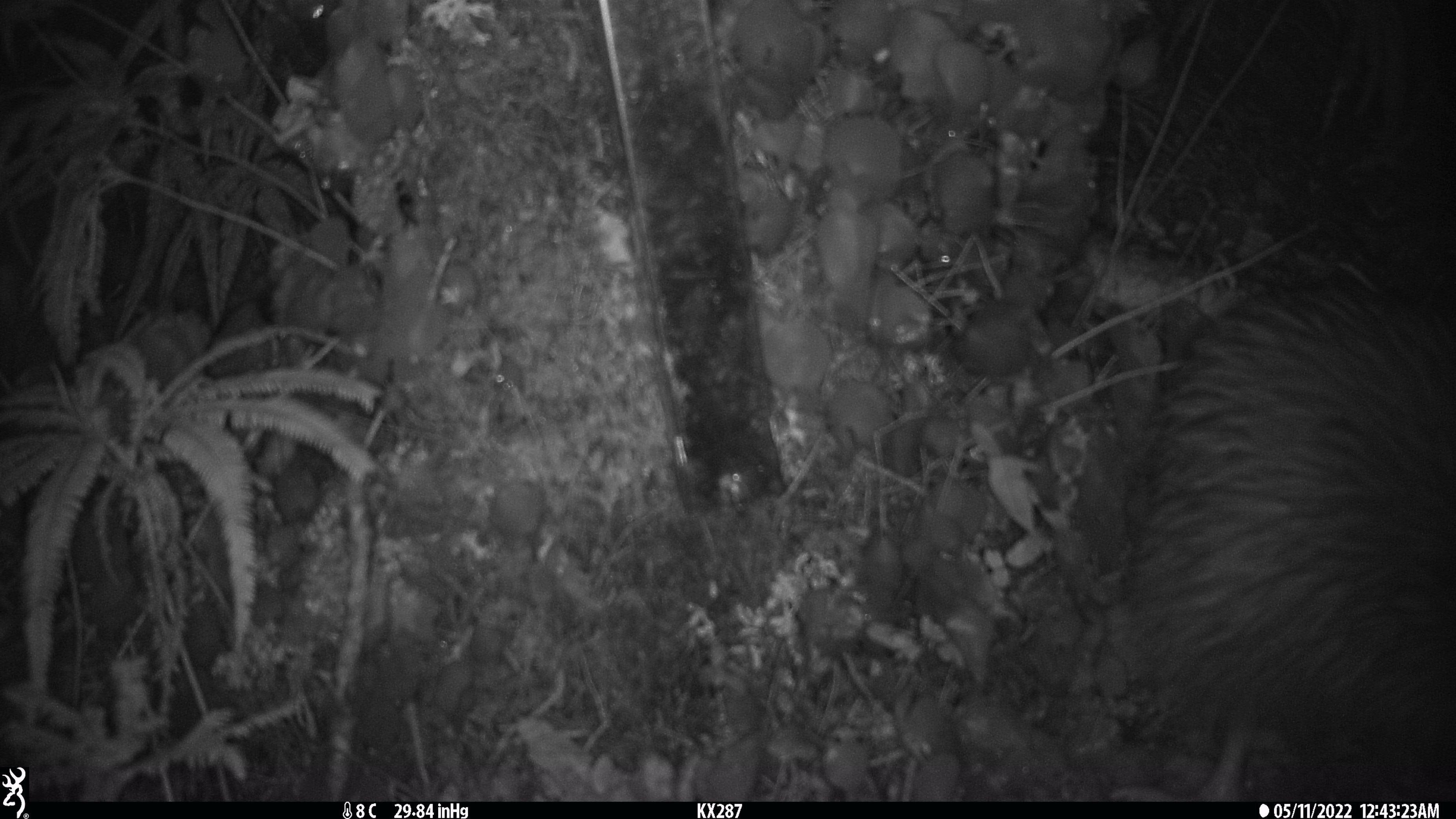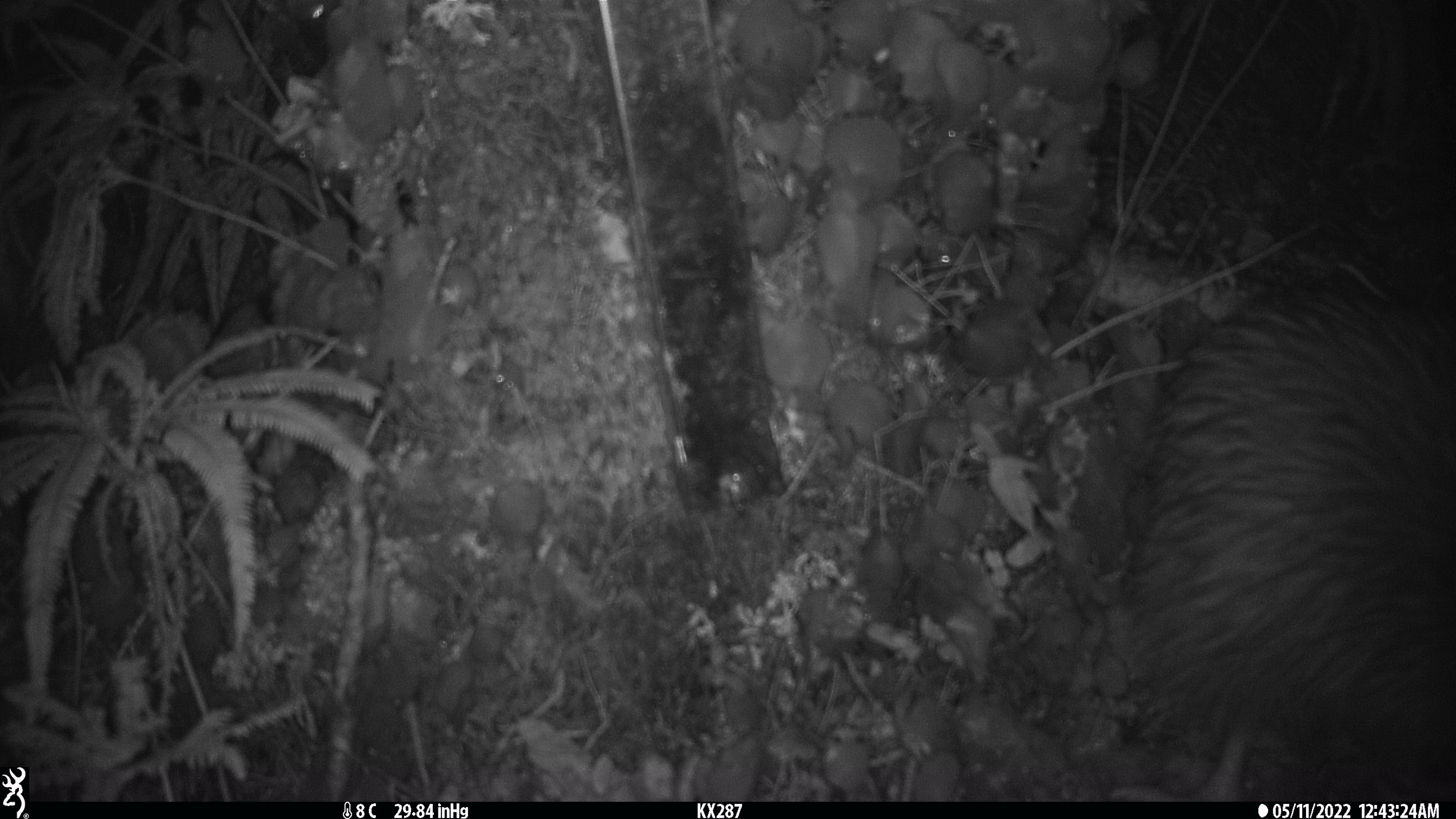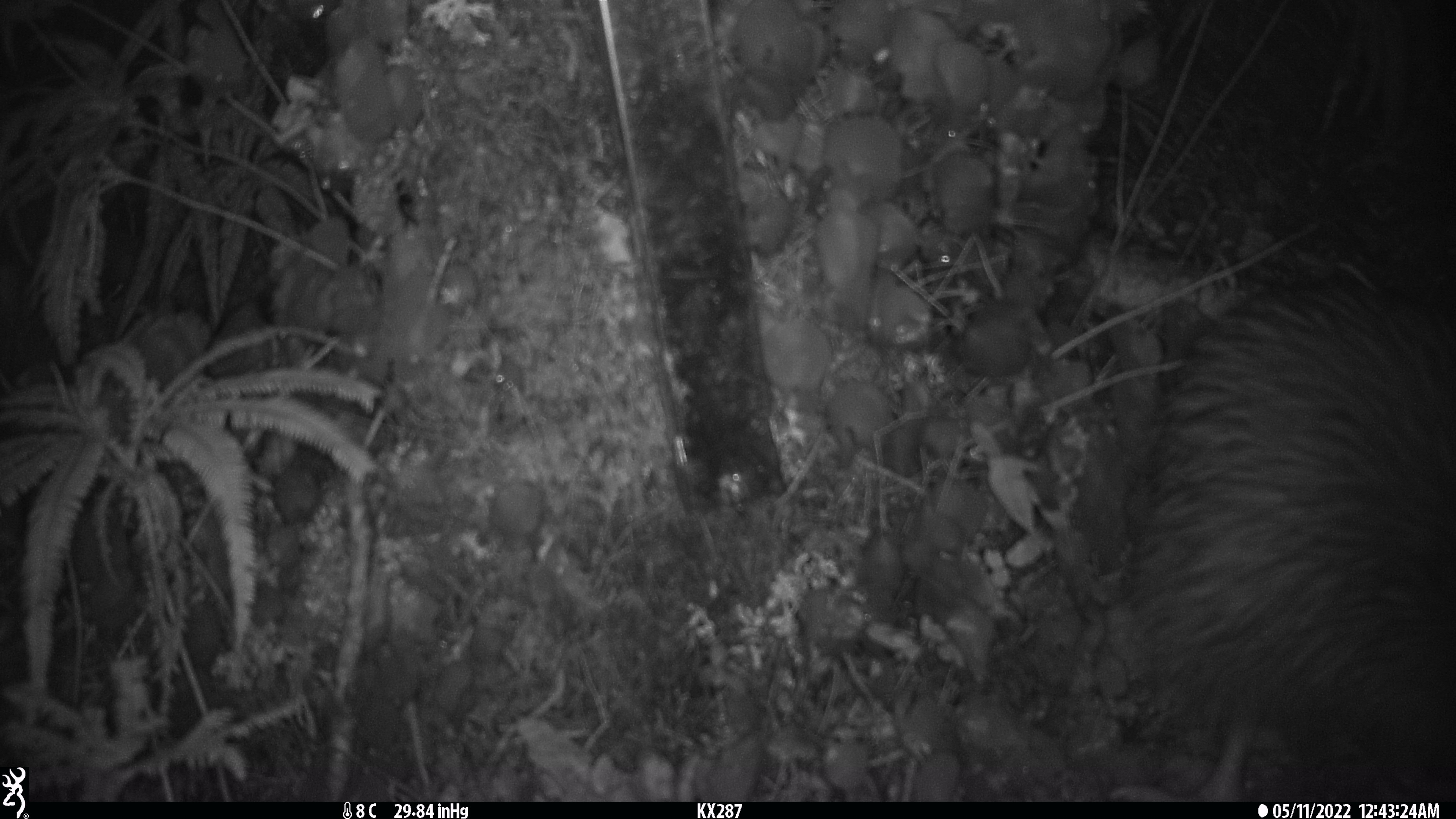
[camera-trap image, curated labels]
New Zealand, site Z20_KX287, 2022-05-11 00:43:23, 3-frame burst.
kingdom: Animalia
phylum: Chordata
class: Aves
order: Apterygiformes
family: Apterygidae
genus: Apteryx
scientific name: Apteryx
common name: kiwi